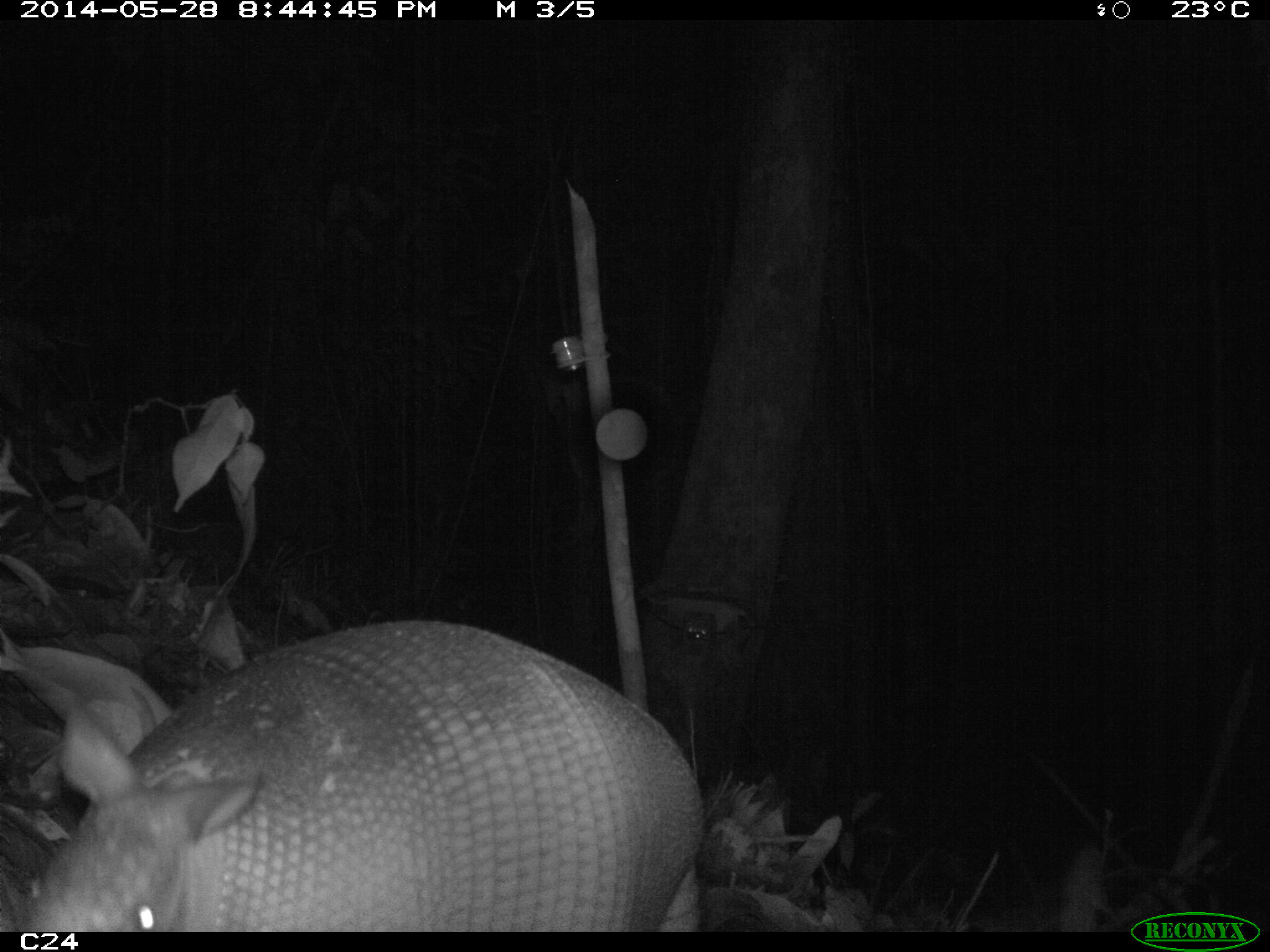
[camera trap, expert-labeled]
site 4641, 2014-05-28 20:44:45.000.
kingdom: Animalia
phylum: Chordata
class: Mammalia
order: Cingulata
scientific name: Cingulata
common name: armadillo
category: unknown armadillo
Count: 1.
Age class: adult.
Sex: male.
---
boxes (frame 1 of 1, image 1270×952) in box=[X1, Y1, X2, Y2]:
unknown armadillo: box=[10, 617, 709, 931]